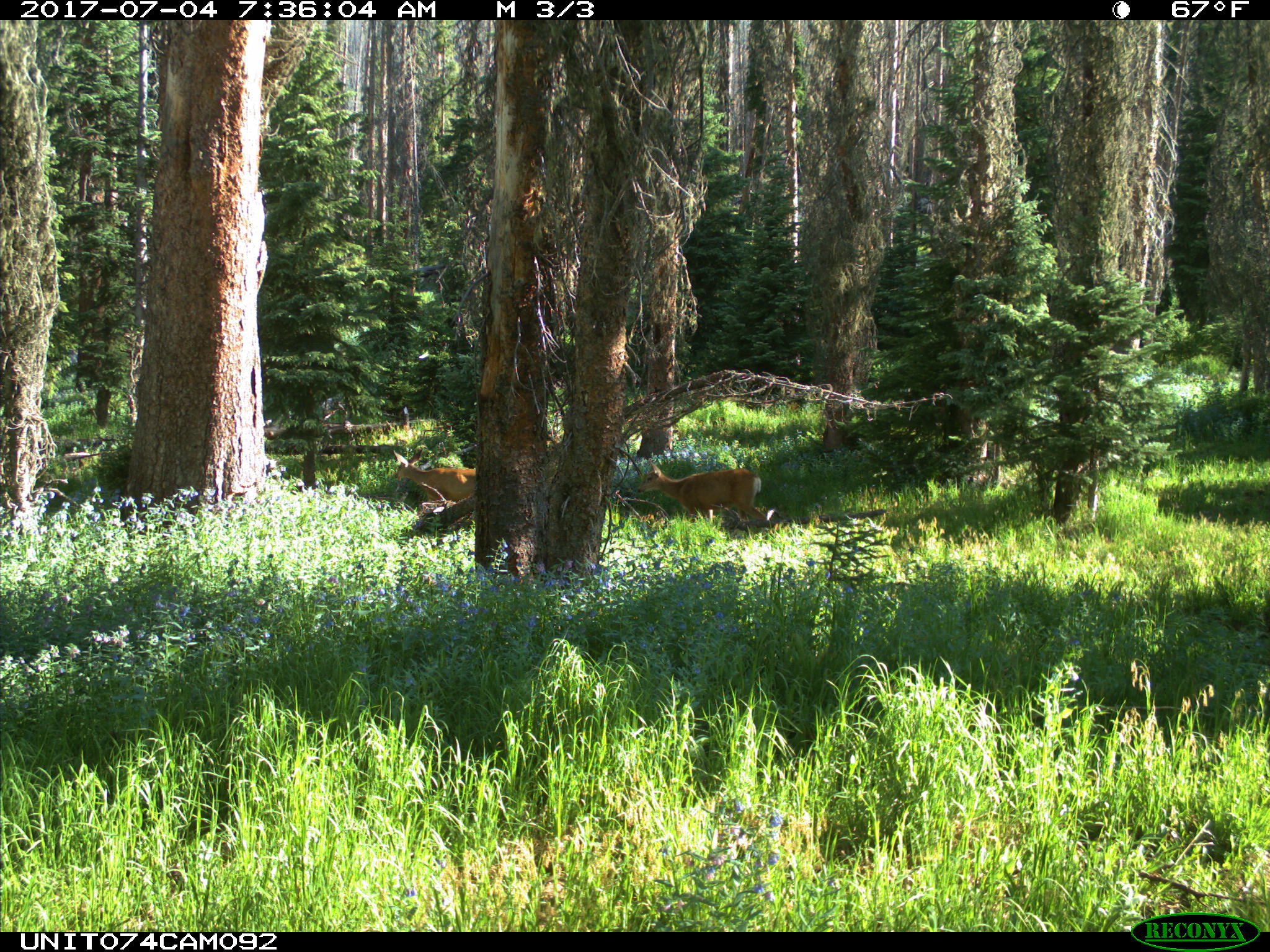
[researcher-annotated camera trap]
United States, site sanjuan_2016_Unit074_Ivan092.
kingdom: Animalia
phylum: Chordata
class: Mammalia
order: Artiodactyla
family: Cervidae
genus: Odocoileus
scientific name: Odocoileus hemionus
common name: mule deer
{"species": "Odocoileus hemionus (mule deer)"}